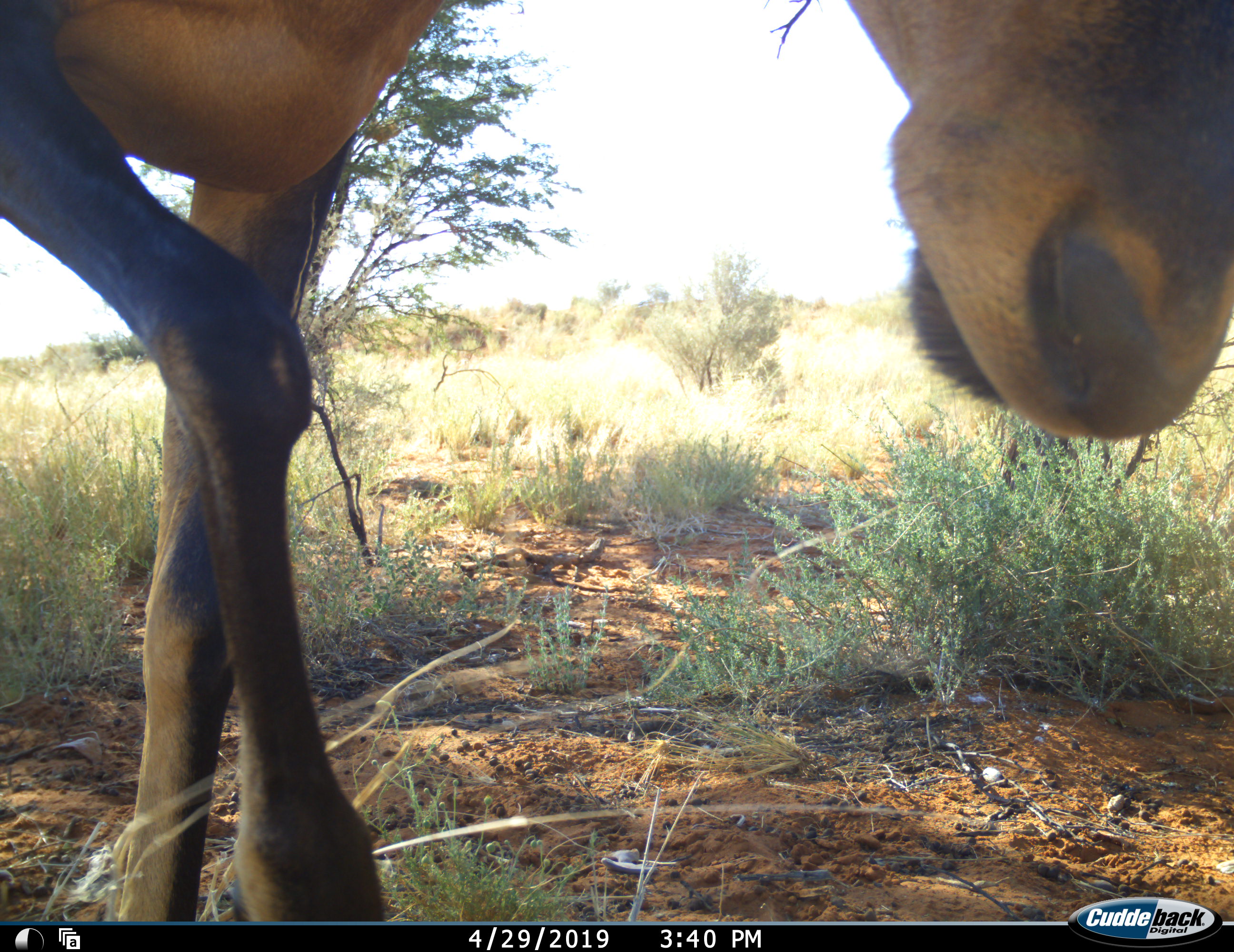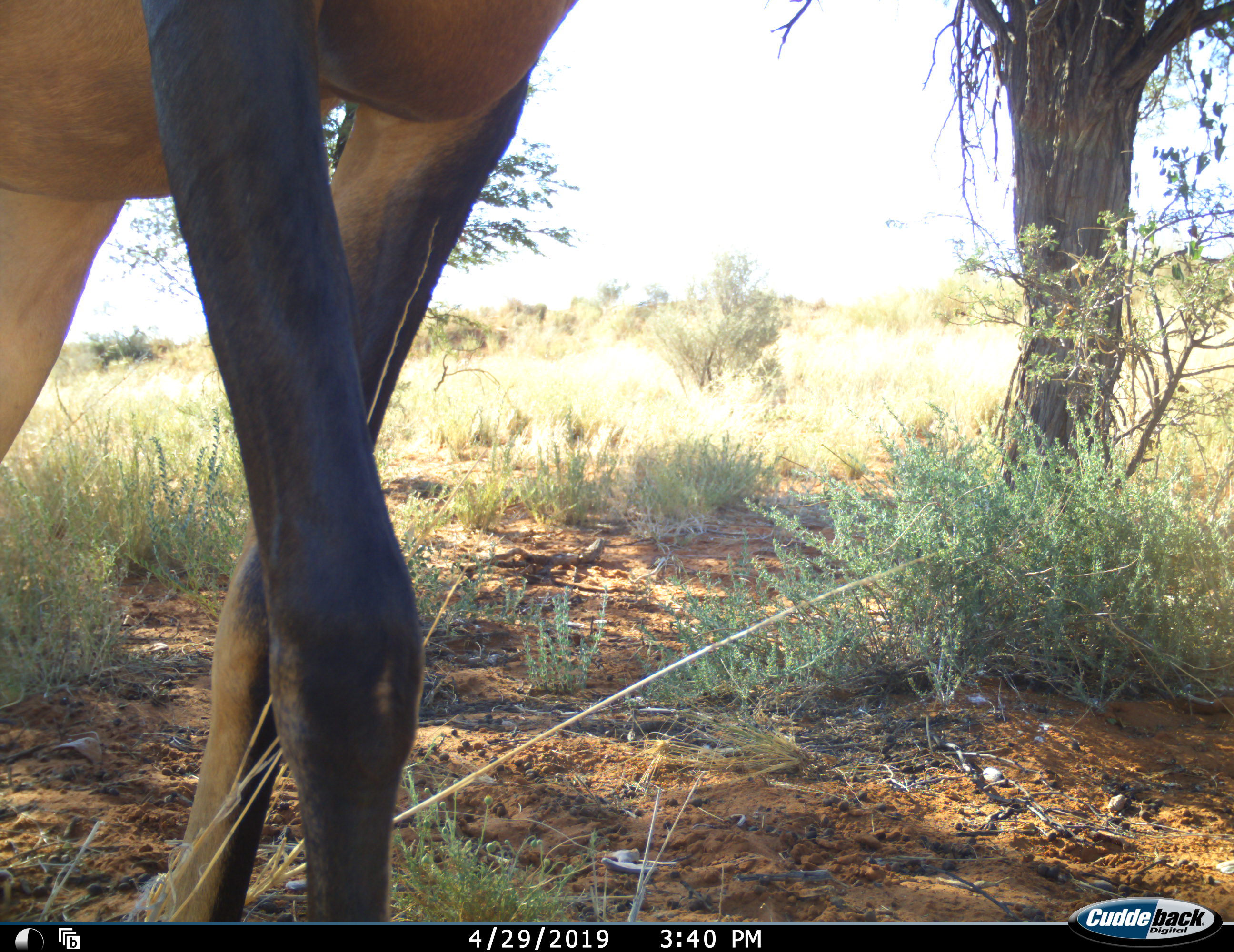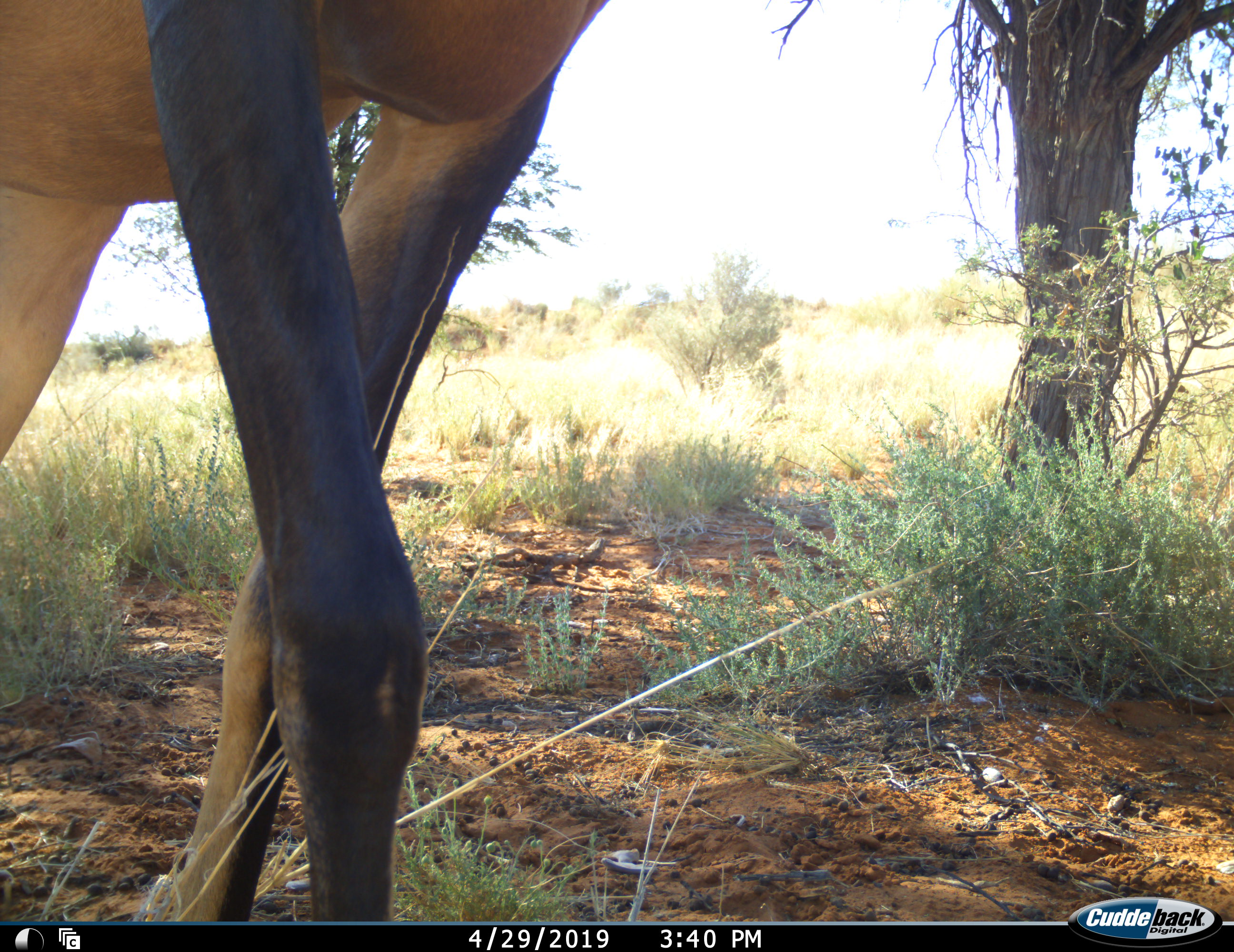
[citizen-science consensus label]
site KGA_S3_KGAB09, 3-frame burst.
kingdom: Animalia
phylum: Chordata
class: Mammalia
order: Artiodactyla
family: Bovidae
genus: Alcelaphus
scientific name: Alcelaphus buselaphus caama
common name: red hartebeest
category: hartebeestred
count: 1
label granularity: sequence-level